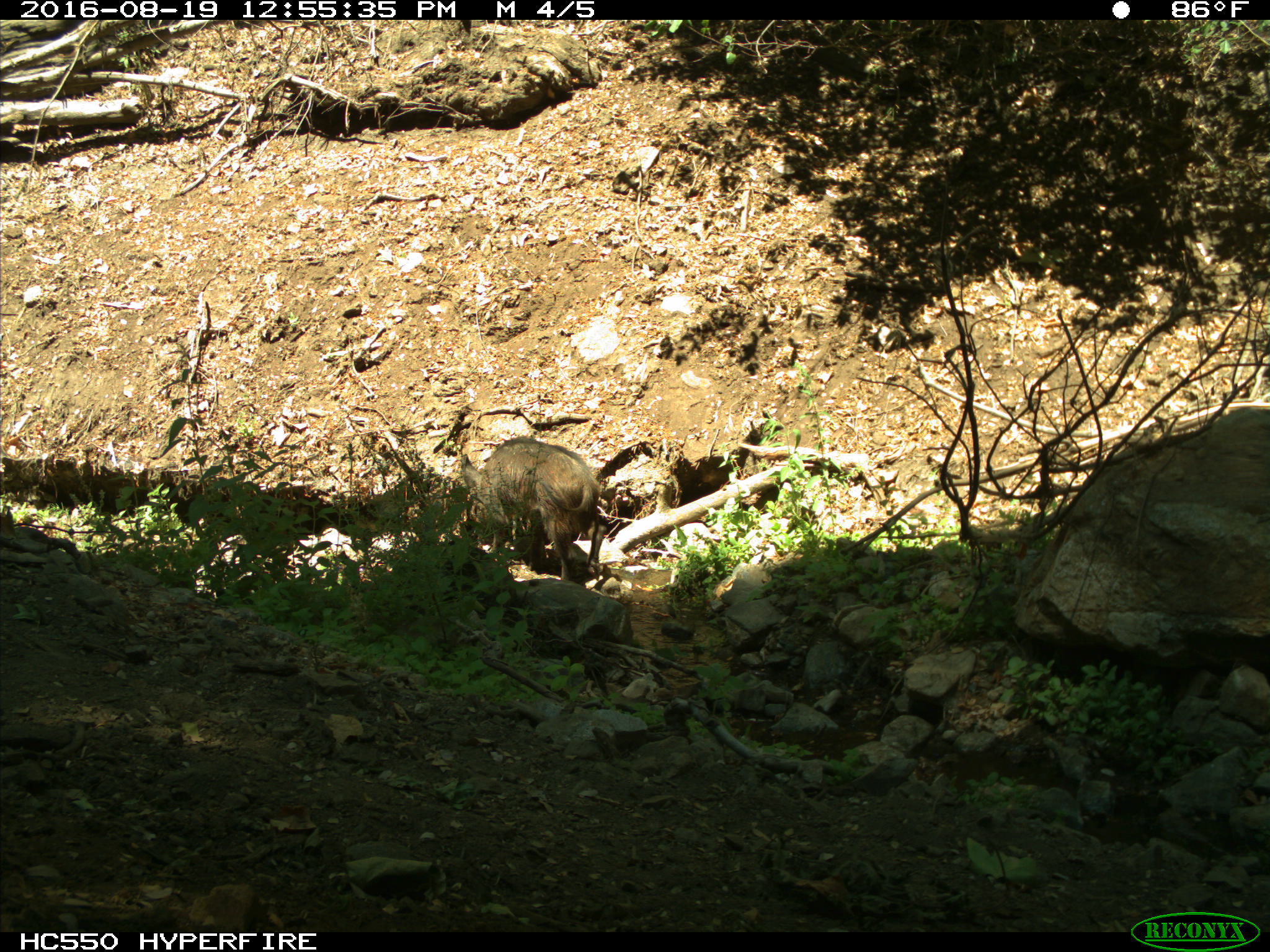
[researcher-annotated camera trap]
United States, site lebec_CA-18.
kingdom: Animalia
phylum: Chordata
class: Mammalia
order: Artiodactyla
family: Suidae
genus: Sus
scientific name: Sus scrofa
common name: wild boar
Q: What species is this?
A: Sus scrofa (wild boar).